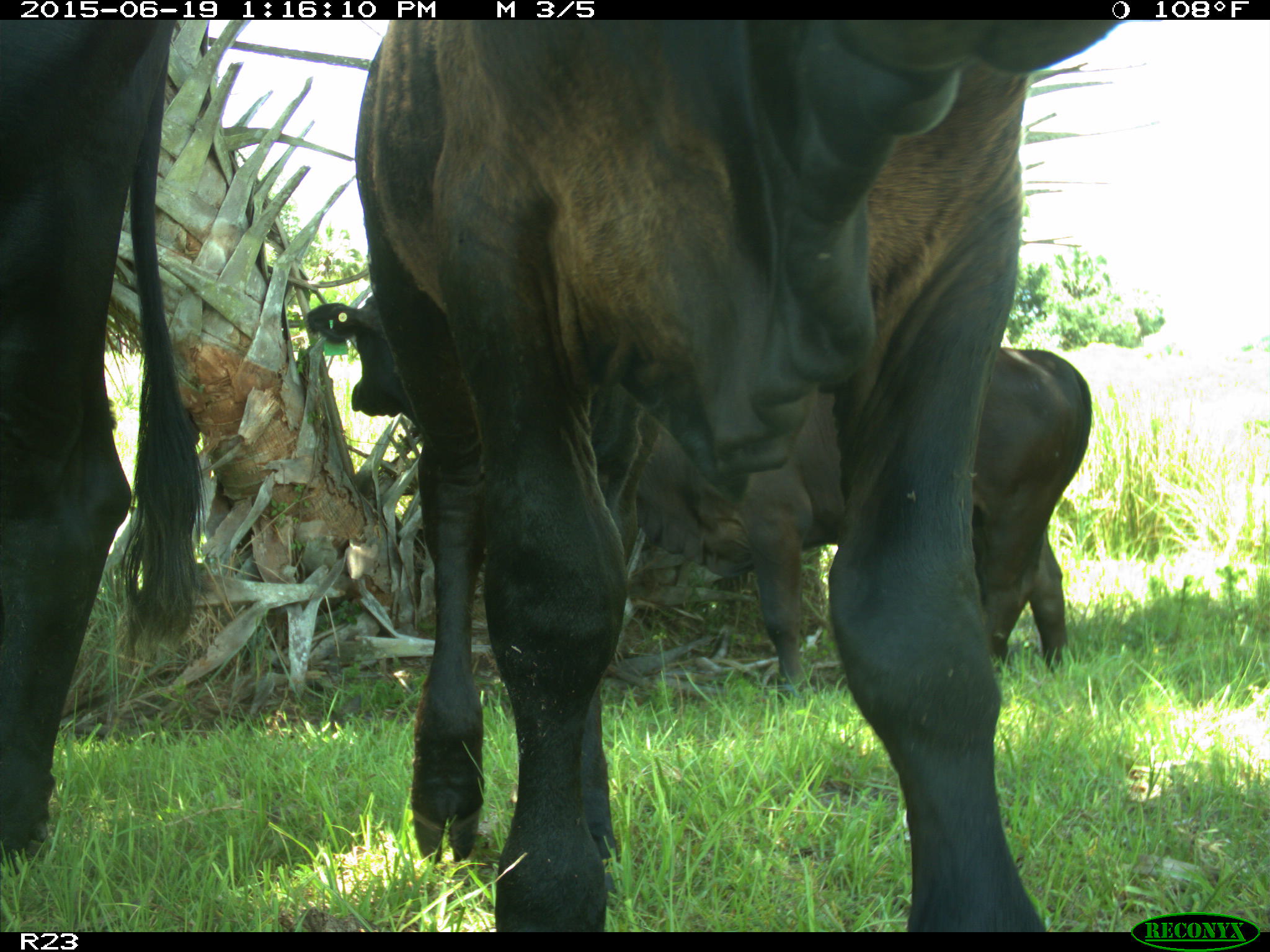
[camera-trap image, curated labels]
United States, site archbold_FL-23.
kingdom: Animalia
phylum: Chordata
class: Mammalia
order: Artiodactyla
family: Suidae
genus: Sus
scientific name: Sus scrofa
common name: wild boar